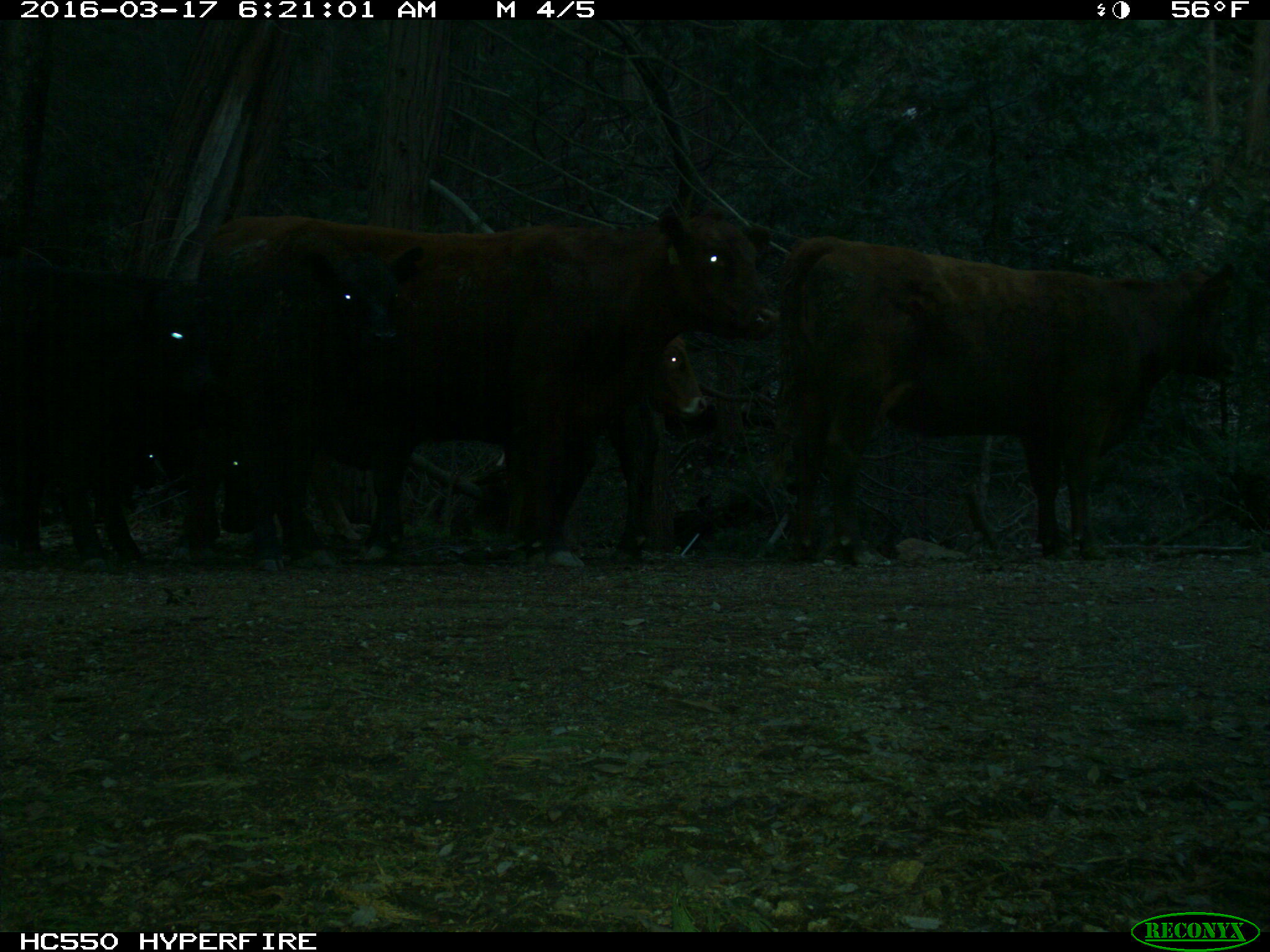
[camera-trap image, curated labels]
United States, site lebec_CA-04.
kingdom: Animalia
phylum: Chordata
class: Mammalia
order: Artiodactyla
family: Bovidae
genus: Bos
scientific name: Bos taurus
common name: domestic cow